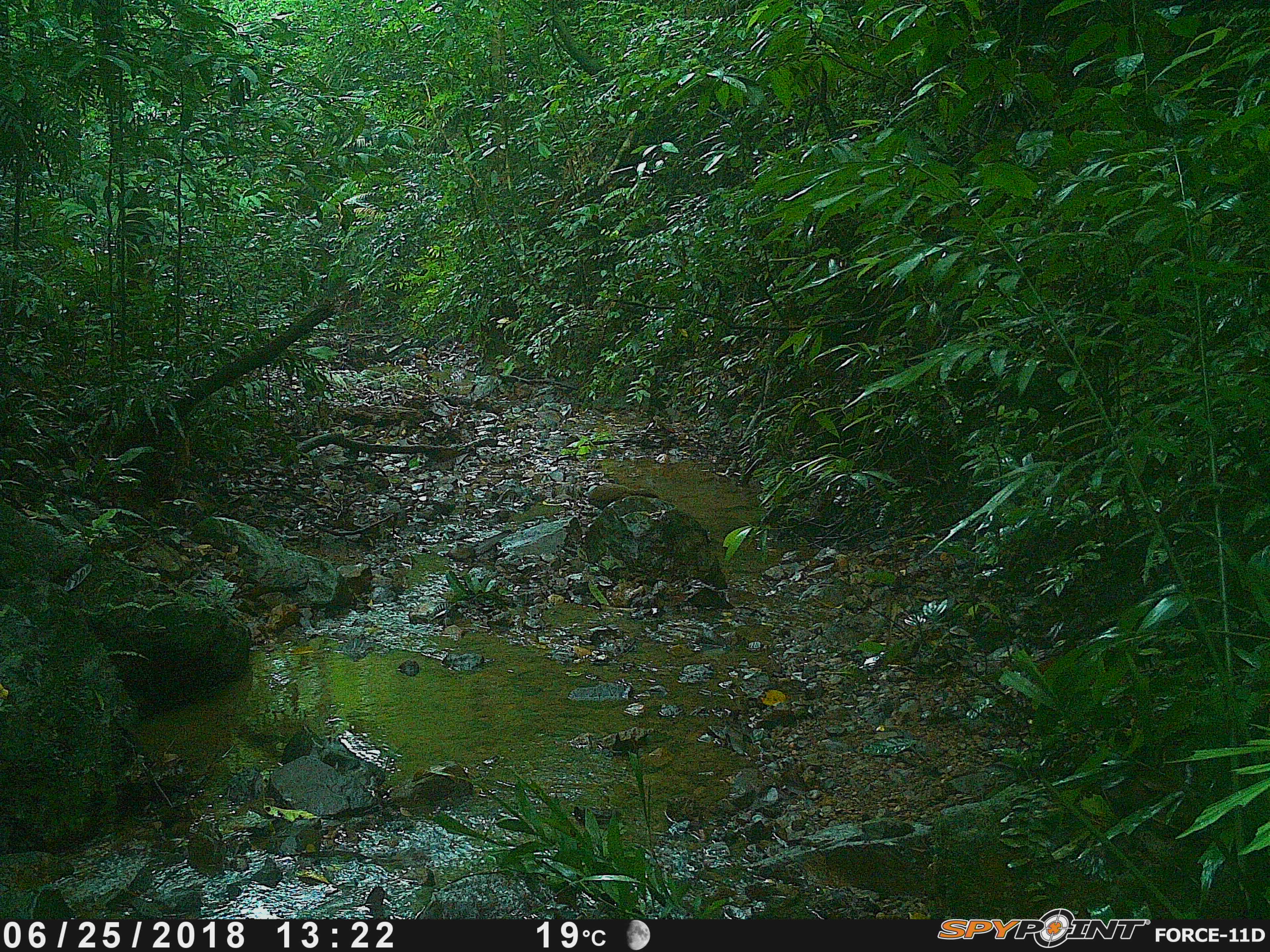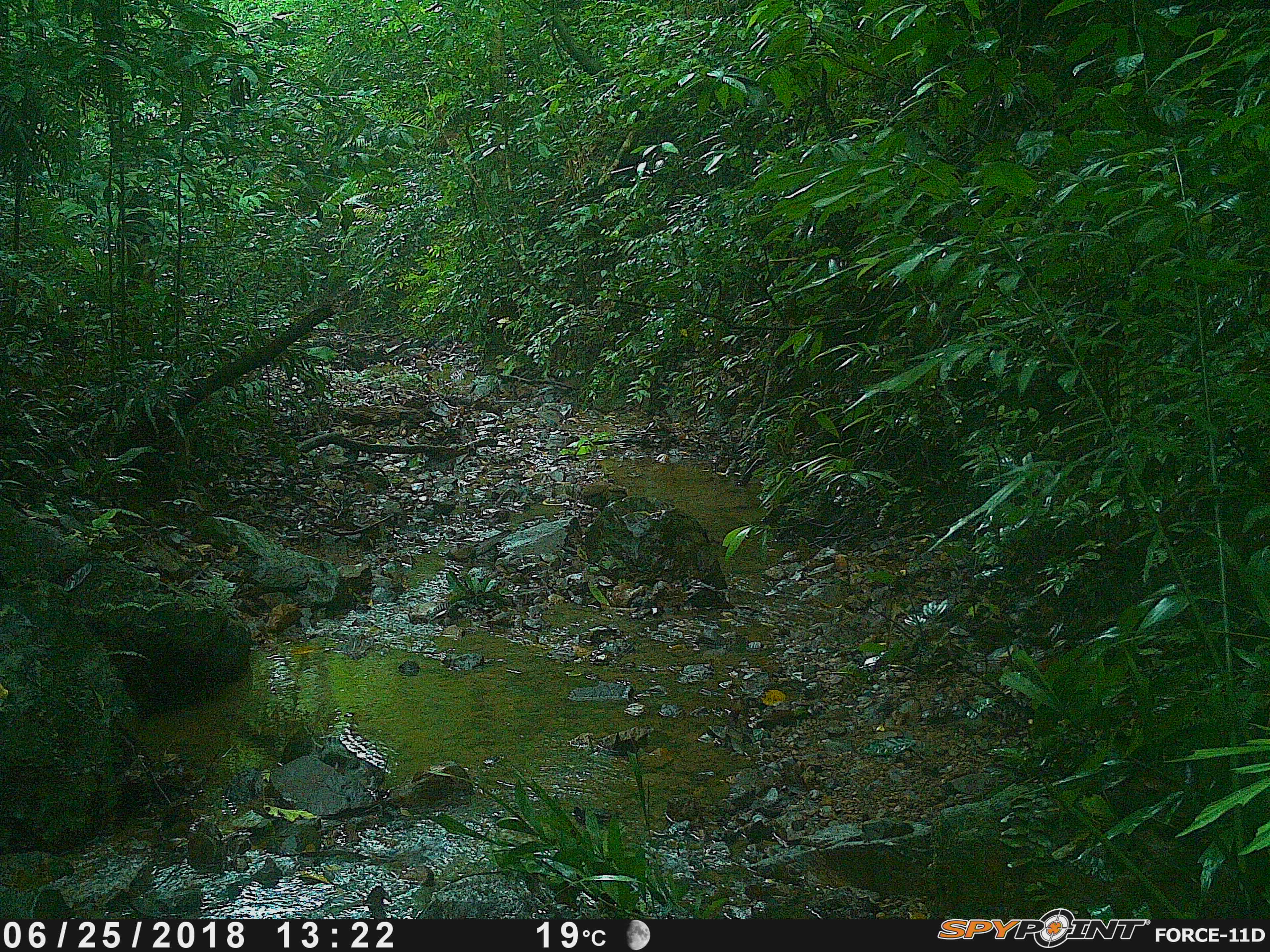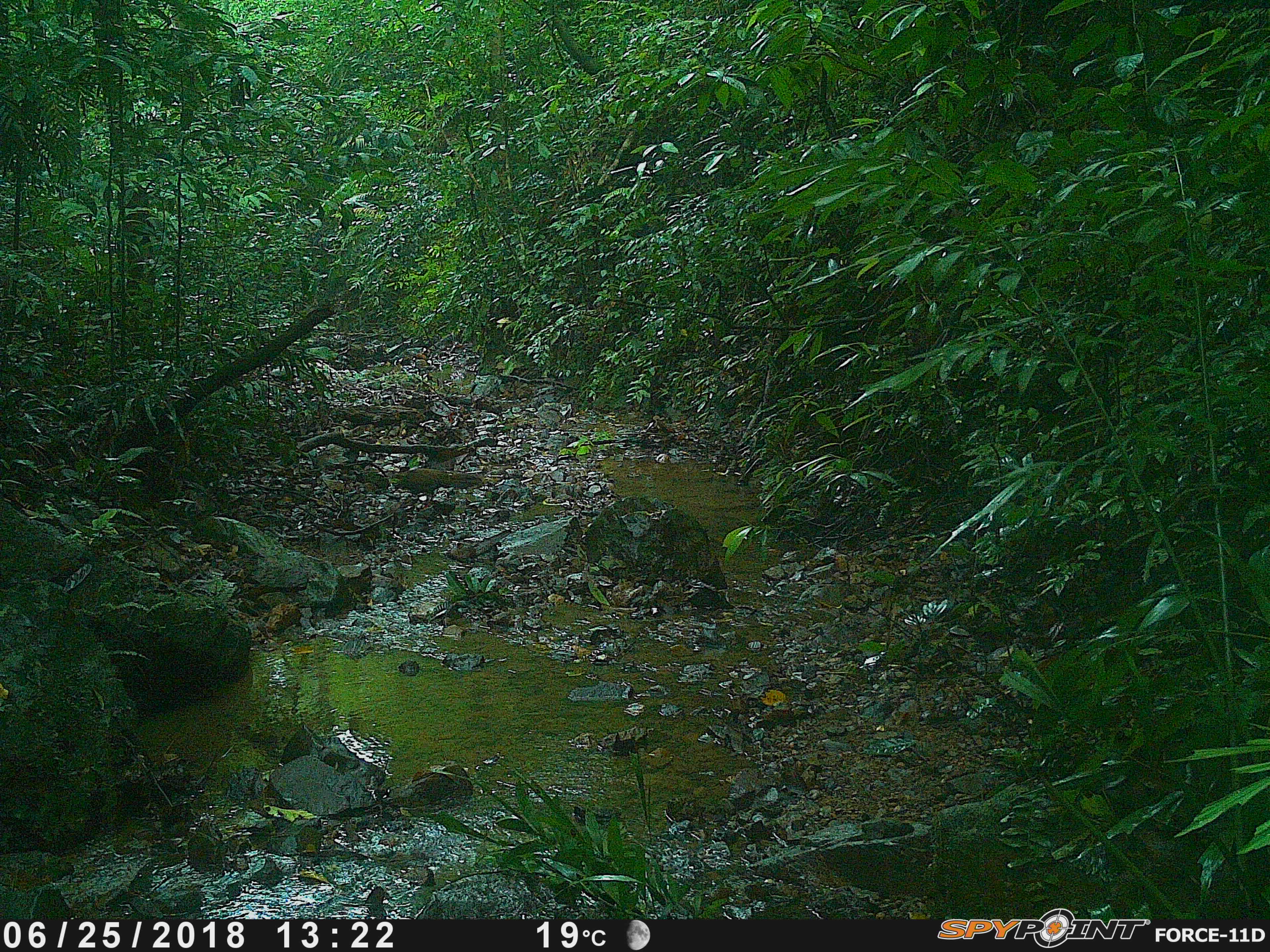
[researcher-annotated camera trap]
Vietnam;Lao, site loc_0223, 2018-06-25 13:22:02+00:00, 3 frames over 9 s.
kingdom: Animalia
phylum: Chordata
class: Aves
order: Galliformes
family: Phasianidae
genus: Lophura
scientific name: Lophura nycthemera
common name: silver pheasant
Silver pheasant (Lophura nycthemera). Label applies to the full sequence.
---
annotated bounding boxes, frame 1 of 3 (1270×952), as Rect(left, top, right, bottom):
silver pheasant: Rect(588, 484, 659, 508)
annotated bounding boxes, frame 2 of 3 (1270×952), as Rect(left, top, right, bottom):
silver pheasant: Rect(580, 481, 629, 509)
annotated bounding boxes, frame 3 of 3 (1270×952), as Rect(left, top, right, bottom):
silver pheasant: Rect(387, 468, 482, 512)